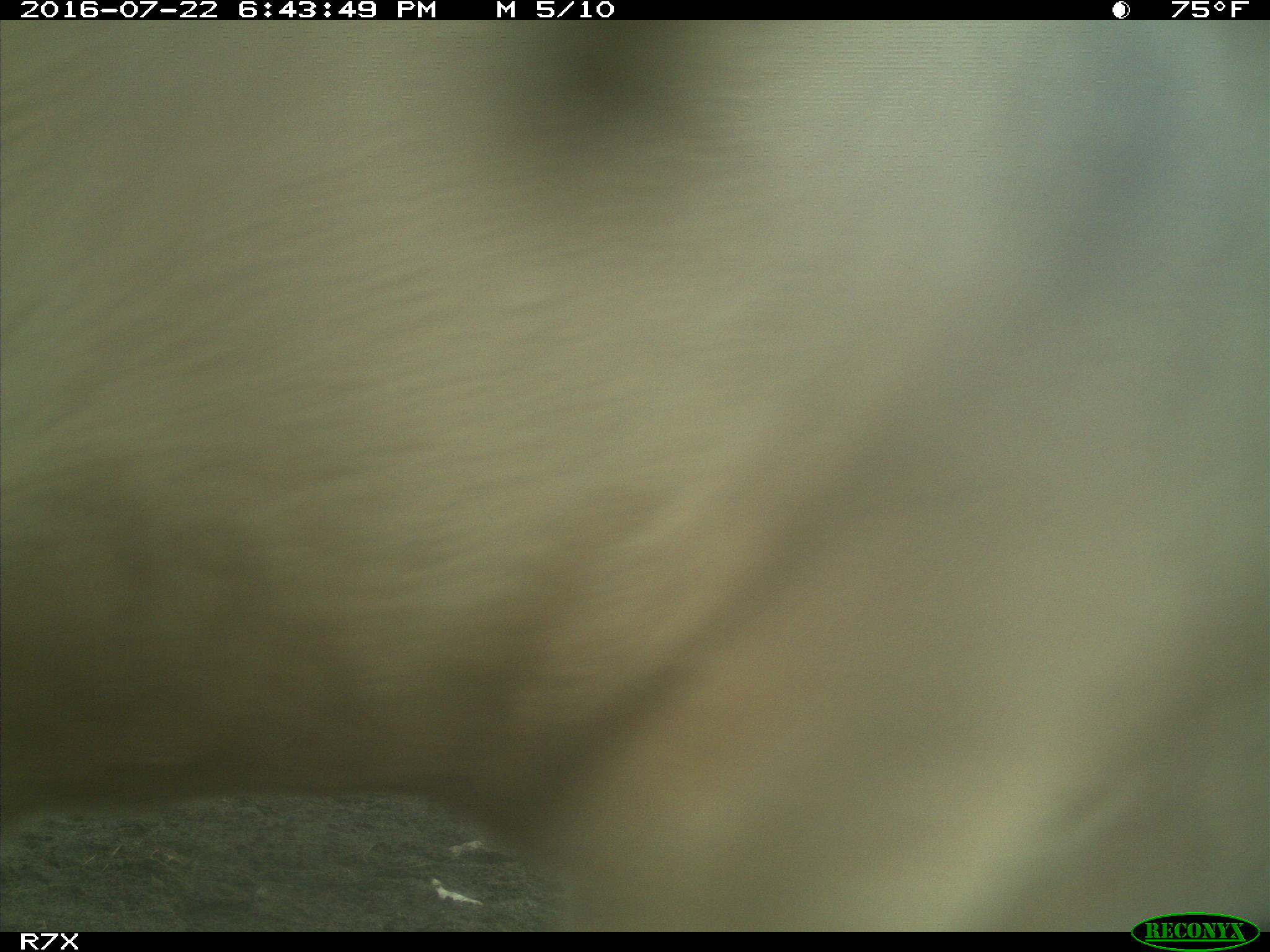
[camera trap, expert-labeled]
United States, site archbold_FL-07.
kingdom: Animalia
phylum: Chordata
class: Mammalia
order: Artiodactyla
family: Bovidae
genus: Bos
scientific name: Bos taurus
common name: domestic cow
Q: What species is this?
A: Bos taurus (domestic cow).